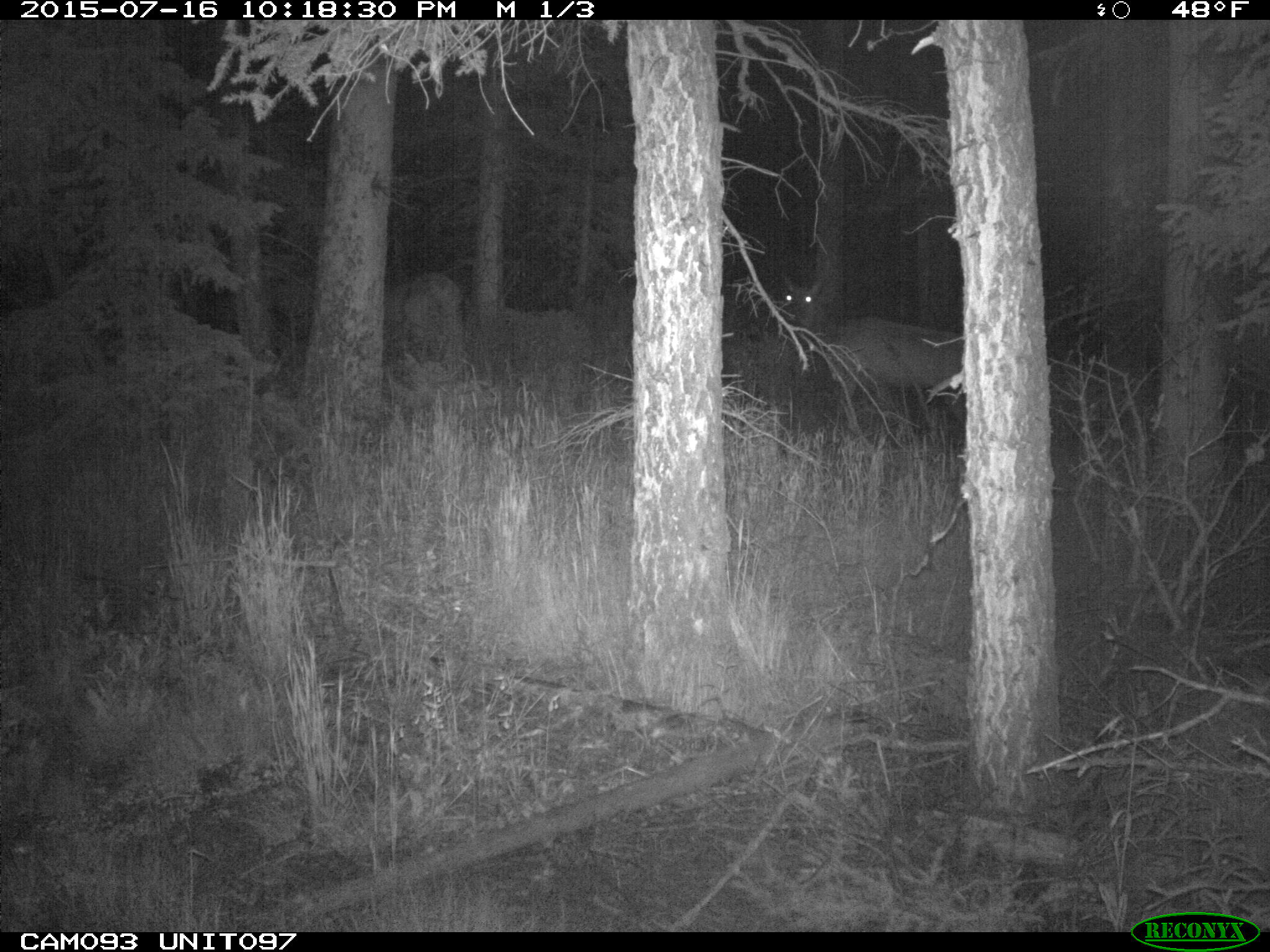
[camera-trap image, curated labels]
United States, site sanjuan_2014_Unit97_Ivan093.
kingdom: Animalia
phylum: Chordata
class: Mammalia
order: Artiodactyla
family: Cervidae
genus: Cervus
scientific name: Cervus elaphus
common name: red deer